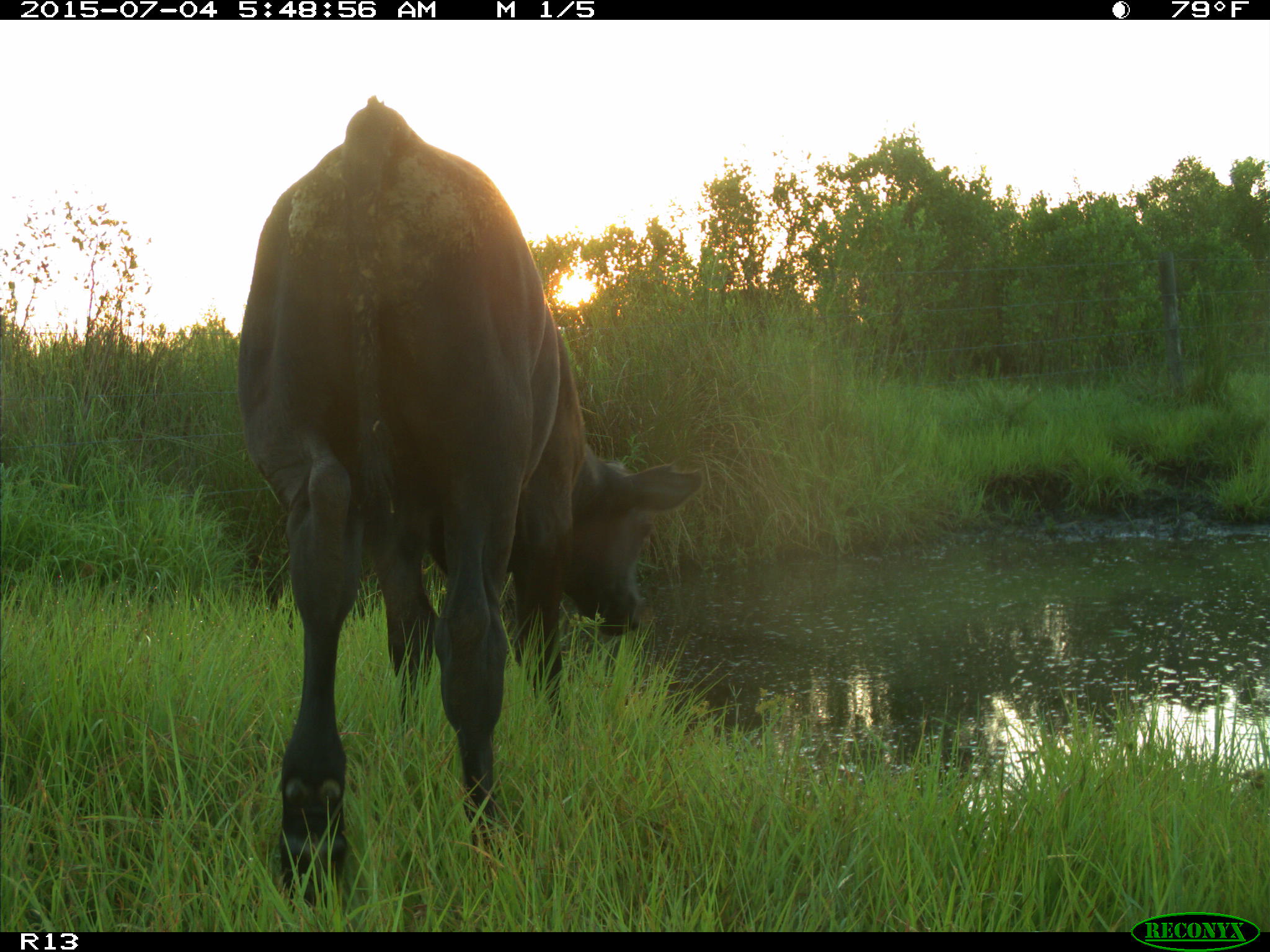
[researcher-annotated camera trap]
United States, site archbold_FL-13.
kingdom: Animalia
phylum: Chordata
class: Mammalia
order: Artiodactyla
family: Bovidae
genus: Bos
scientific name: Bos taurus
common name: domestic cow